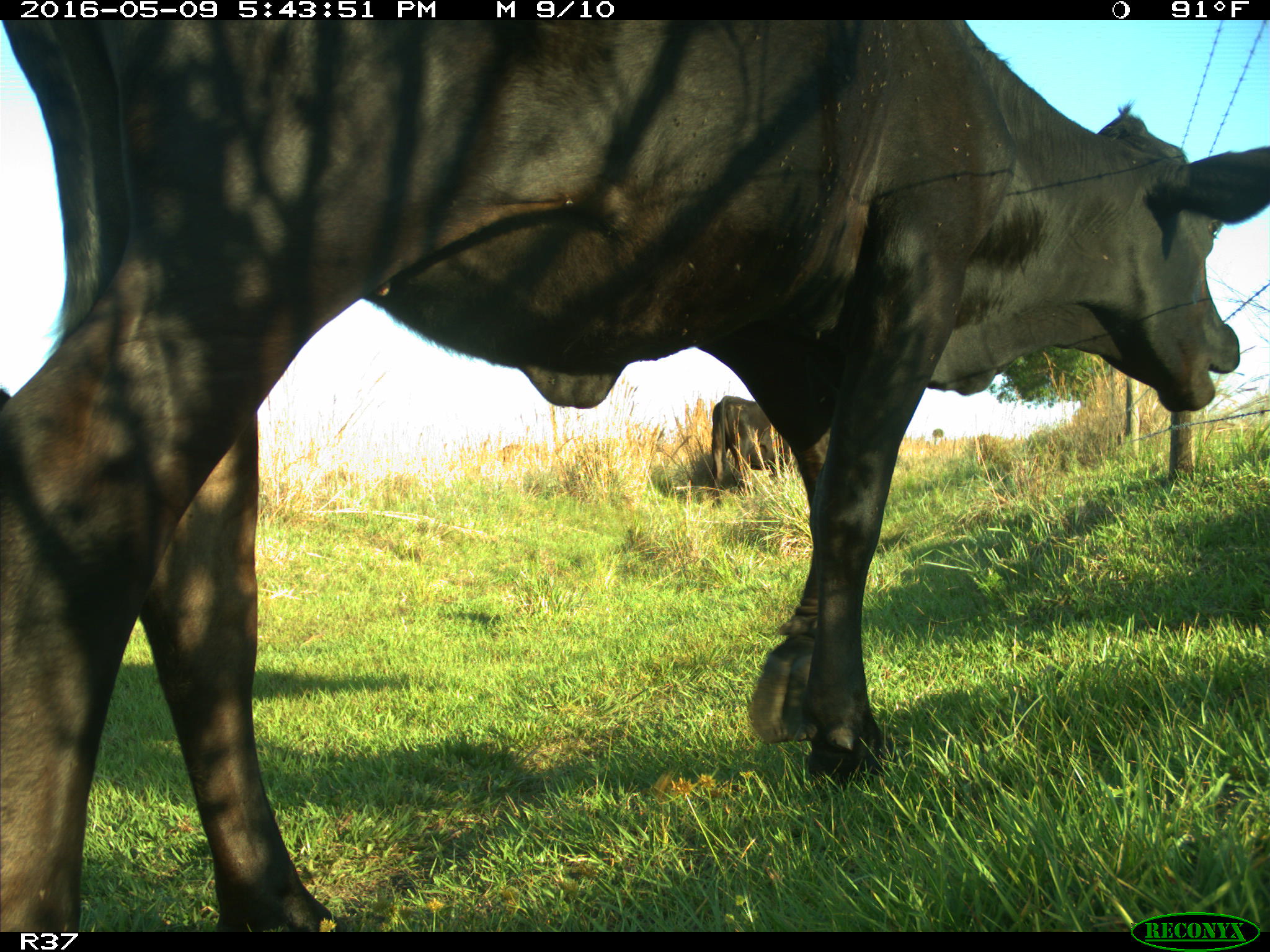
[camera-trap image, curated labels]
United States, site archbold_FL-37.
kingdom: Animalia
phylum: Chordata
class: Mammalia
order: Artiodactyla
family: Bovidae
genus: Bos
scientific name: Bos taurus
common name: domestic cow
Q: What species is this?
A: Bos taurus (domestic cow).